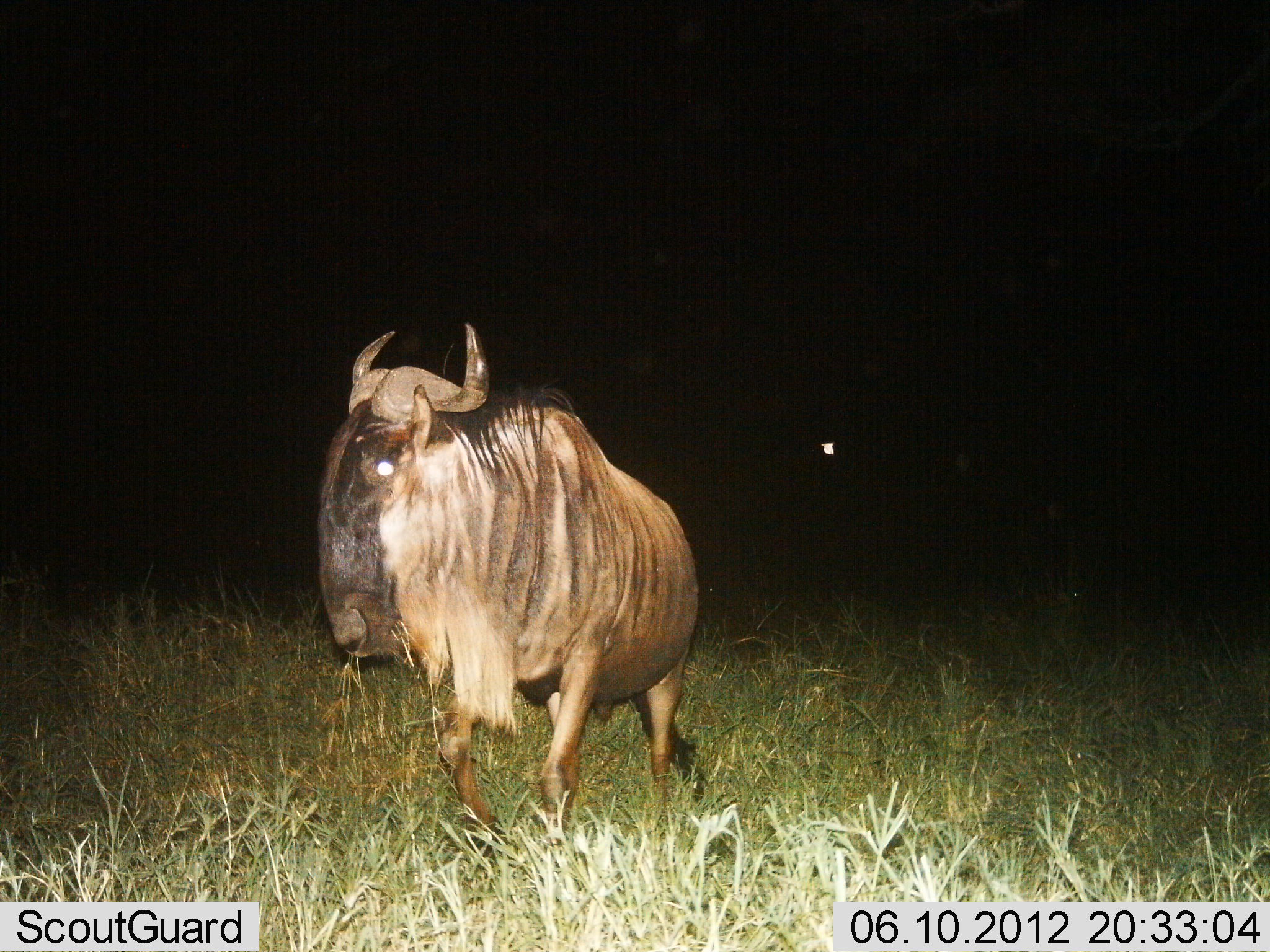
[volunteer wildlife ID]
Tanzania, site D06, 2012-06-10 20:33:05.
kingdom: Animalia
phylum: Chordata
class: Mammalia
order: Artiodactyla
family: Bovidae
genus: Connochaetes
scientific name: Connochaetes taurinus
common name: blue wildebeest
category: wildebeest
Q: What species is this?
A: Wildebeest (blue wildebeest) (Connochaetes taurinus).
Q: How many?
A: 1.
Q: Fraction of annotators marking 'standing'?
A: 10%.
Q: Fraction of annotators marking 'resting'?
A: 0%.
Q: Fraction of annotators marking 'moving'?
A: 90%.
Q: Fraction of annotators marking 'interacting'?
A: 0%.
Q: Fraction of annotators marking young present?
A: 0%.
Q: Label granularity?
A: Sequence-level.